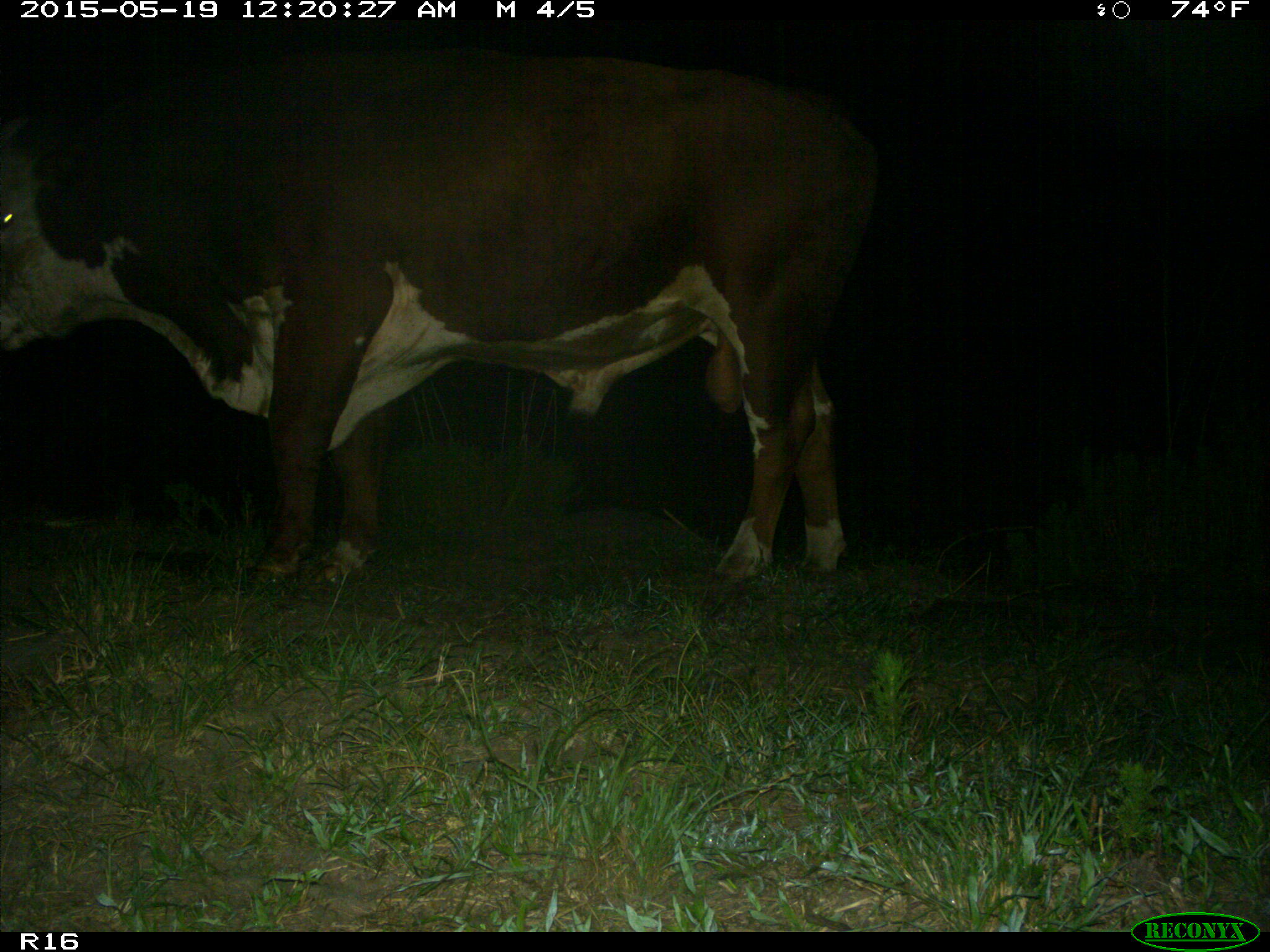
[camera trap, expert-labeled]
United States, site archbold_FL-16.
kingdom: Animalia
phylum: Chordata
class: Mammalia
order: Artiodactyla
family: Bovidae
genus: Bos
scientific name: Bos taurus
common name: domestic cow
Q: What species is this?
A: Bos taurus (domestic cow).